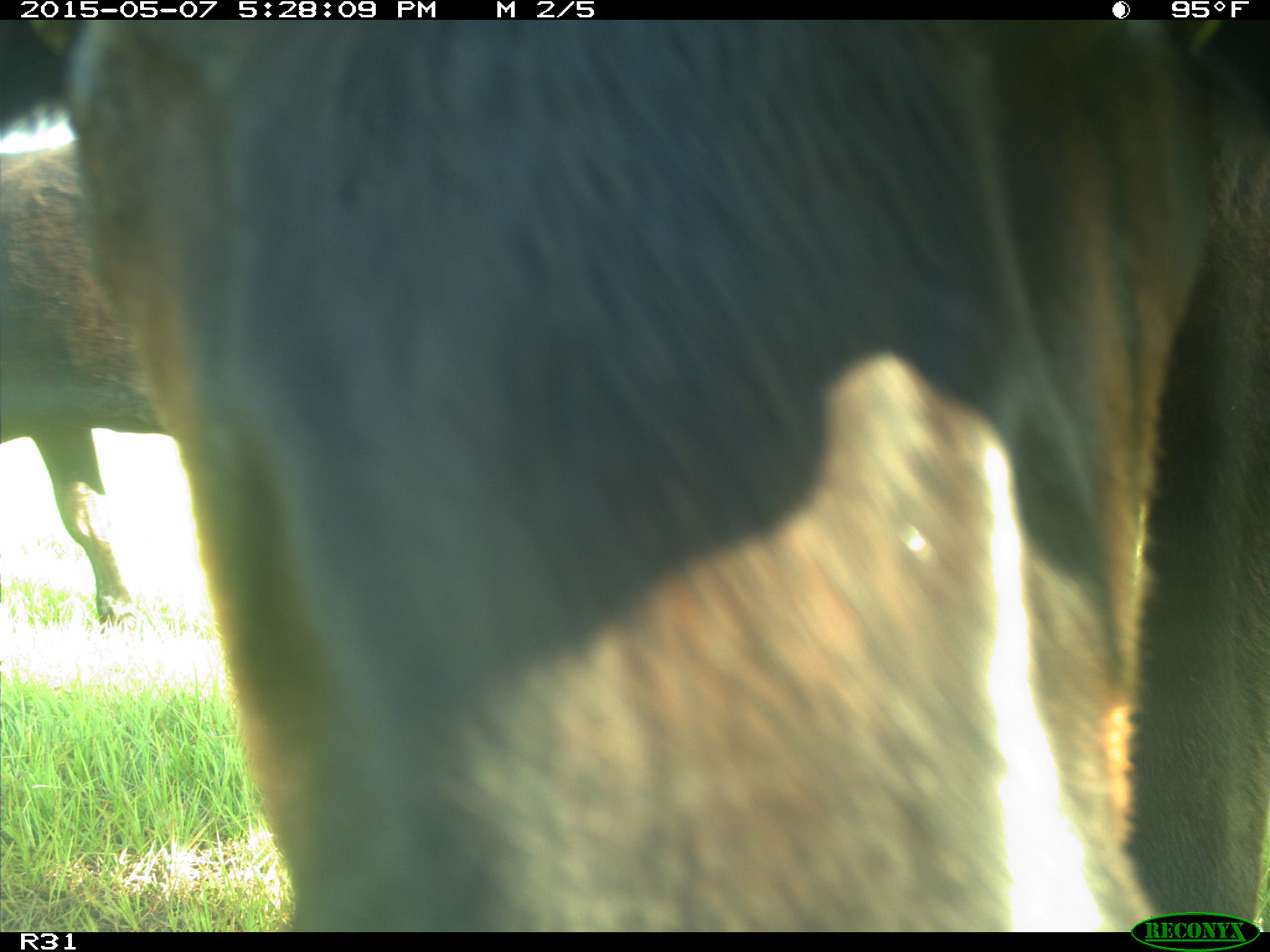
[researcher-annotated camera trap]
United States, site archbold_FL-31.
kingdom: Animalia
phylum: Chordata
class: Mammalia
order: Artiodactyla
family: Bovidae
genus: Bos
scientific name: Bos taurus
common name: domestic cow